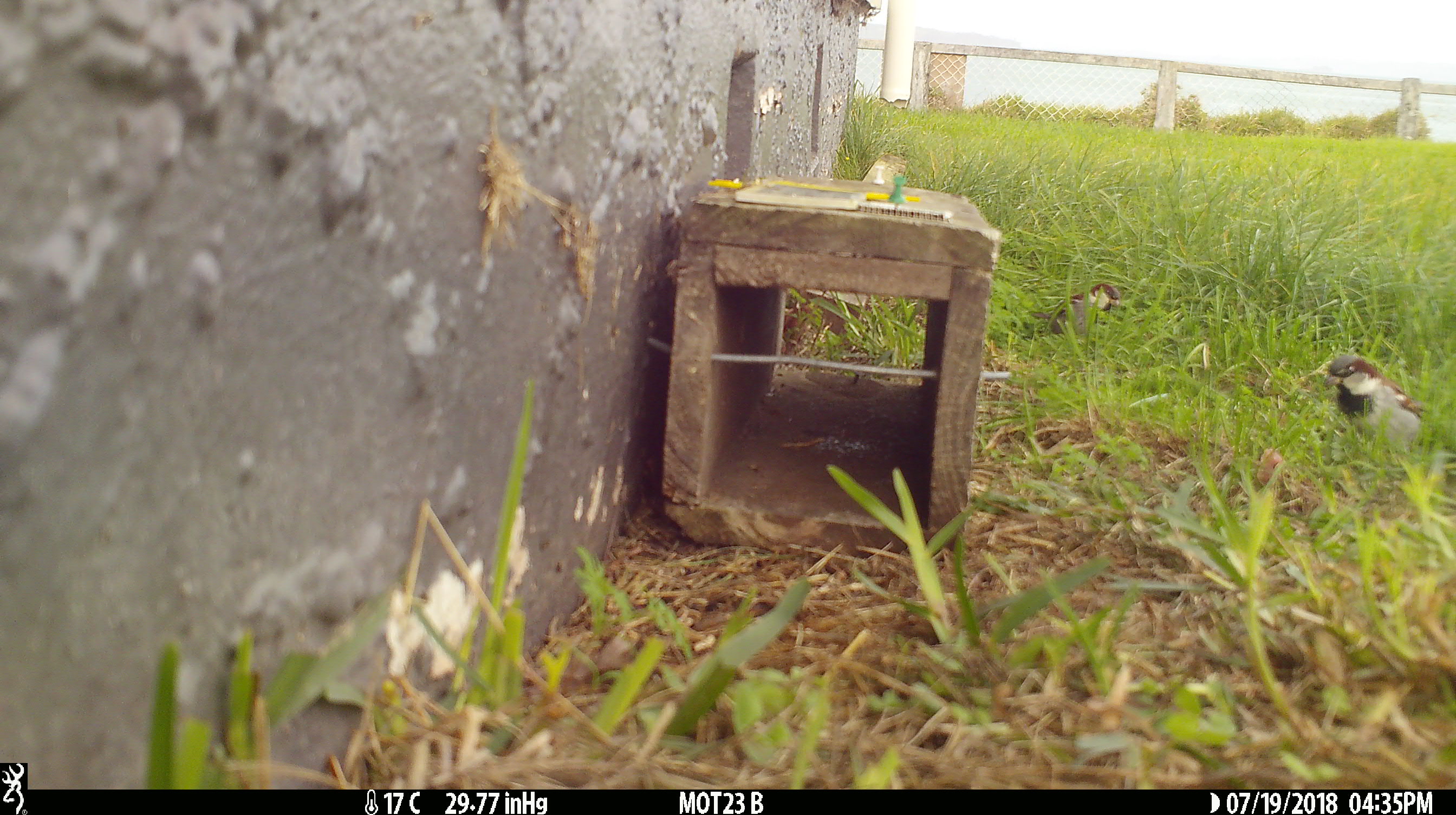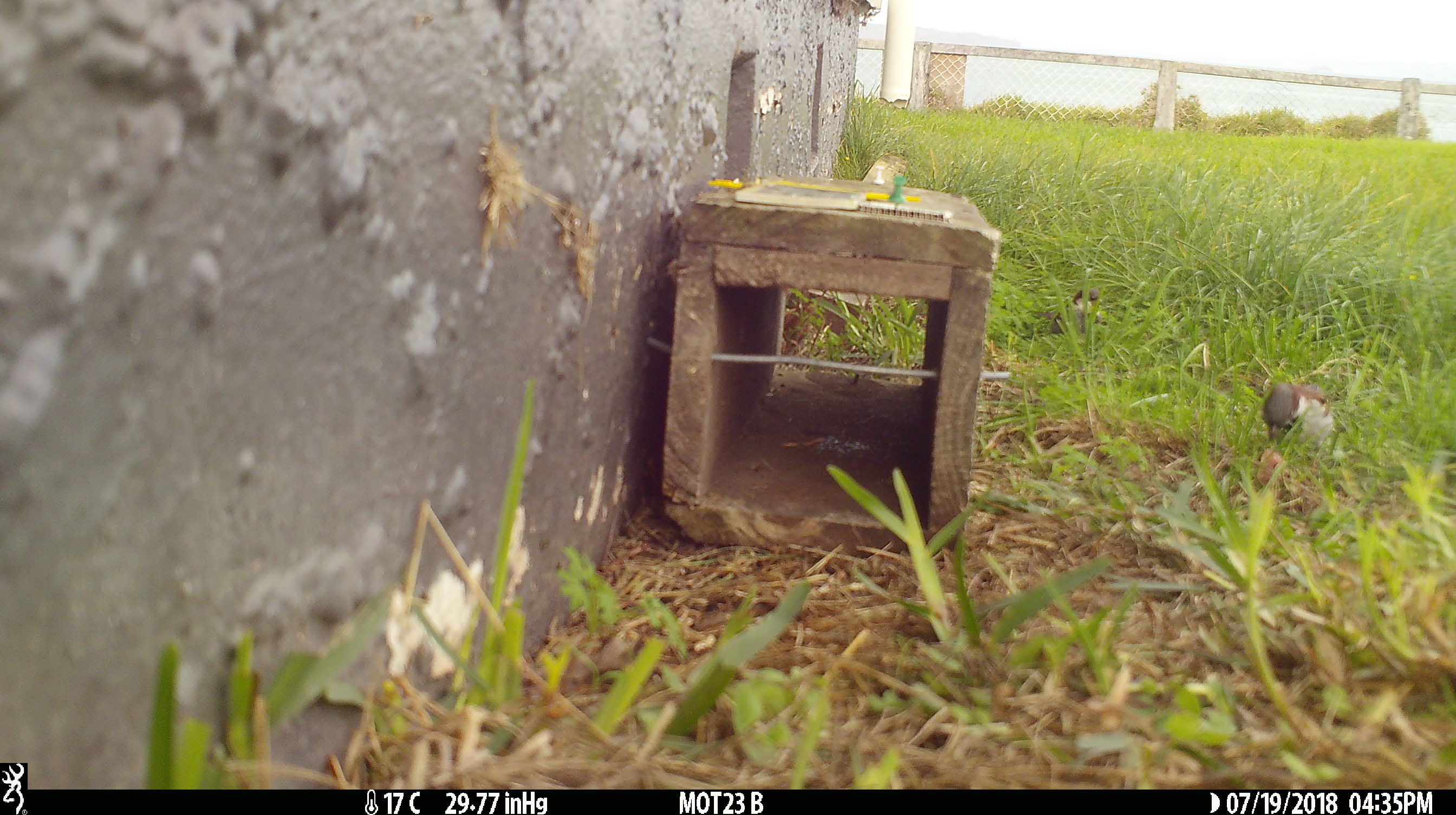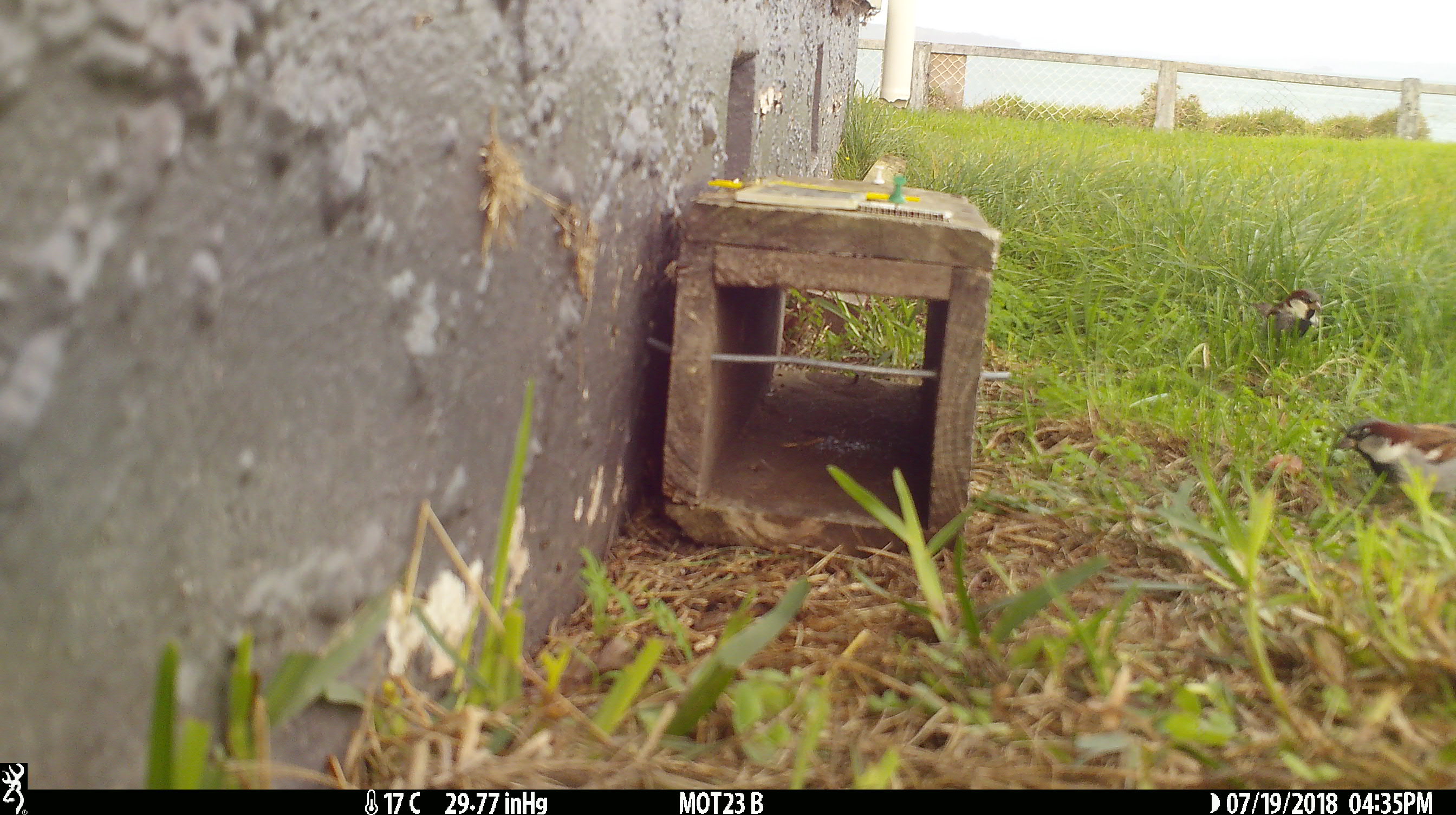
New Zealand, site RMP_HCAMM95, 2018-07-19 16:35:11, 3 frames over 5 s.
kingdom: Animalia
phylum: Chordata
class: Aves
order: Passeriformes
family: Passeridae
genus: Passer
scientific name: Passer domesticus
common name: house sparrow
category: sparrow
Sparrow (house sparrow) (Passer domesticus).